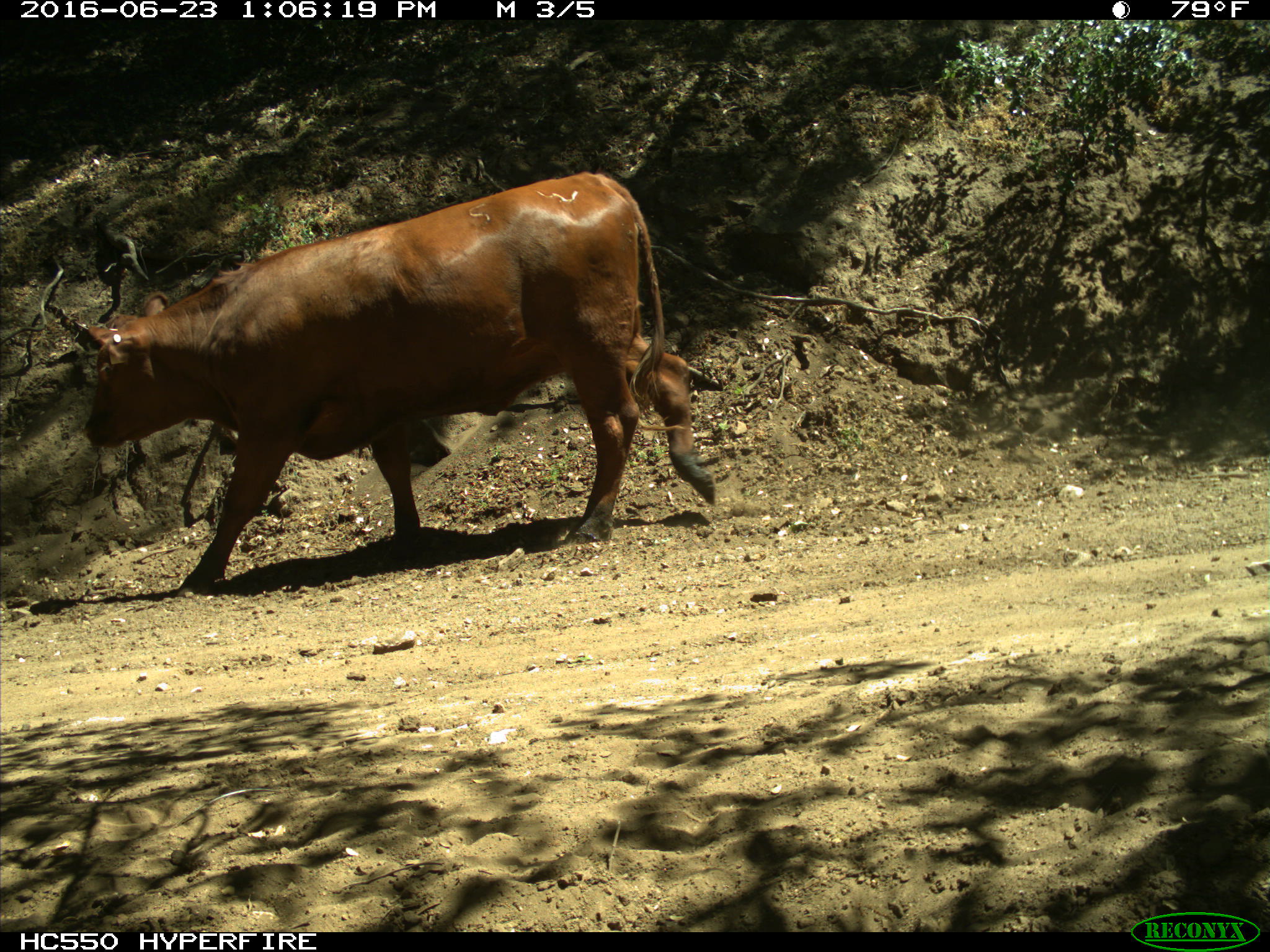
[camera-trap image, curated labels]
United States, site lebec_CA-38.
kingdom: Animalia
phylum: Chordata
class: Mammalia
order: Artiodactyla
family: Bovidae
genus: Bos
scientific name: Bos taurus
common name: domestic cow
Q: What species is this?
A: Bos taurus (domestic cow).